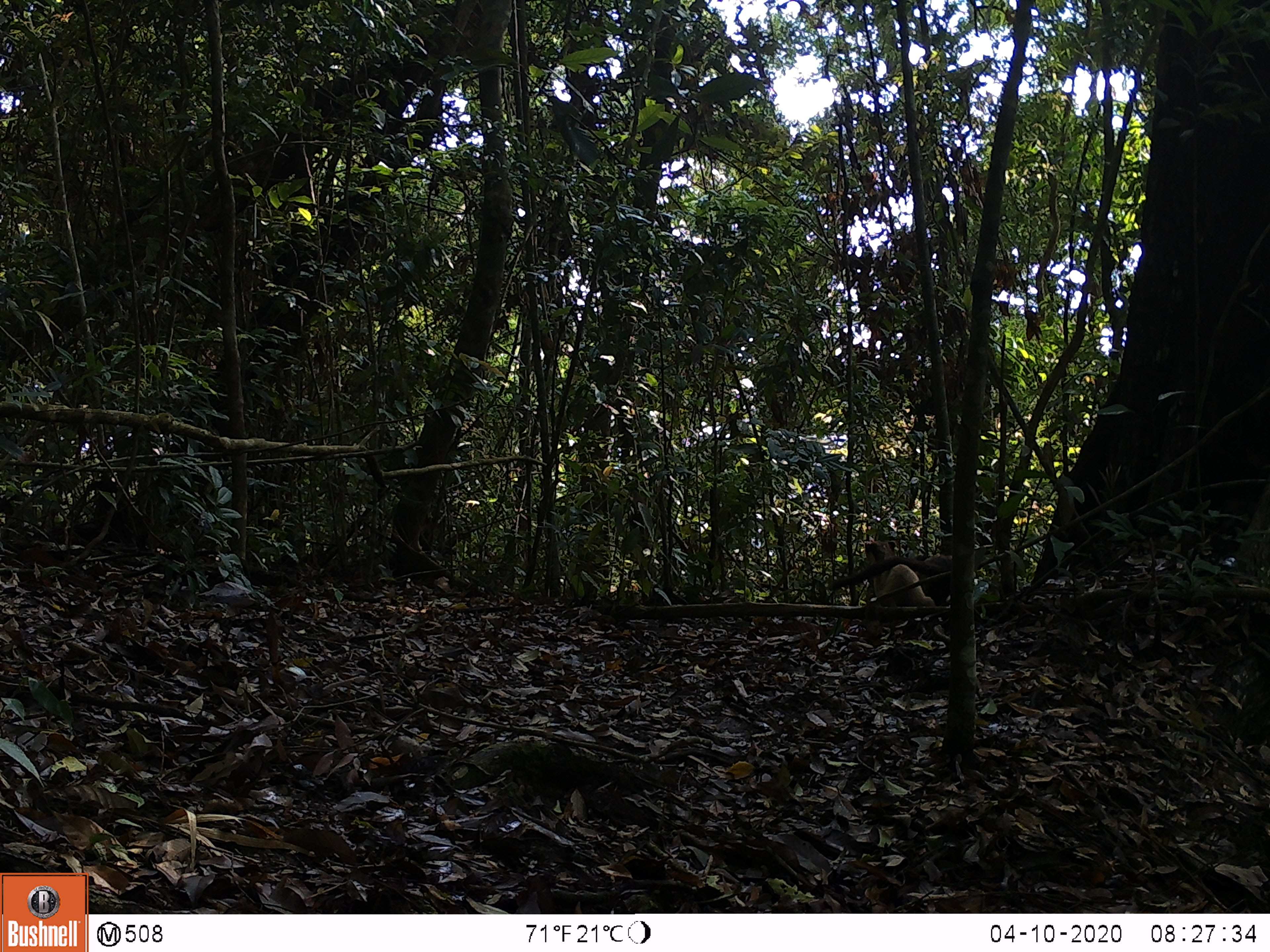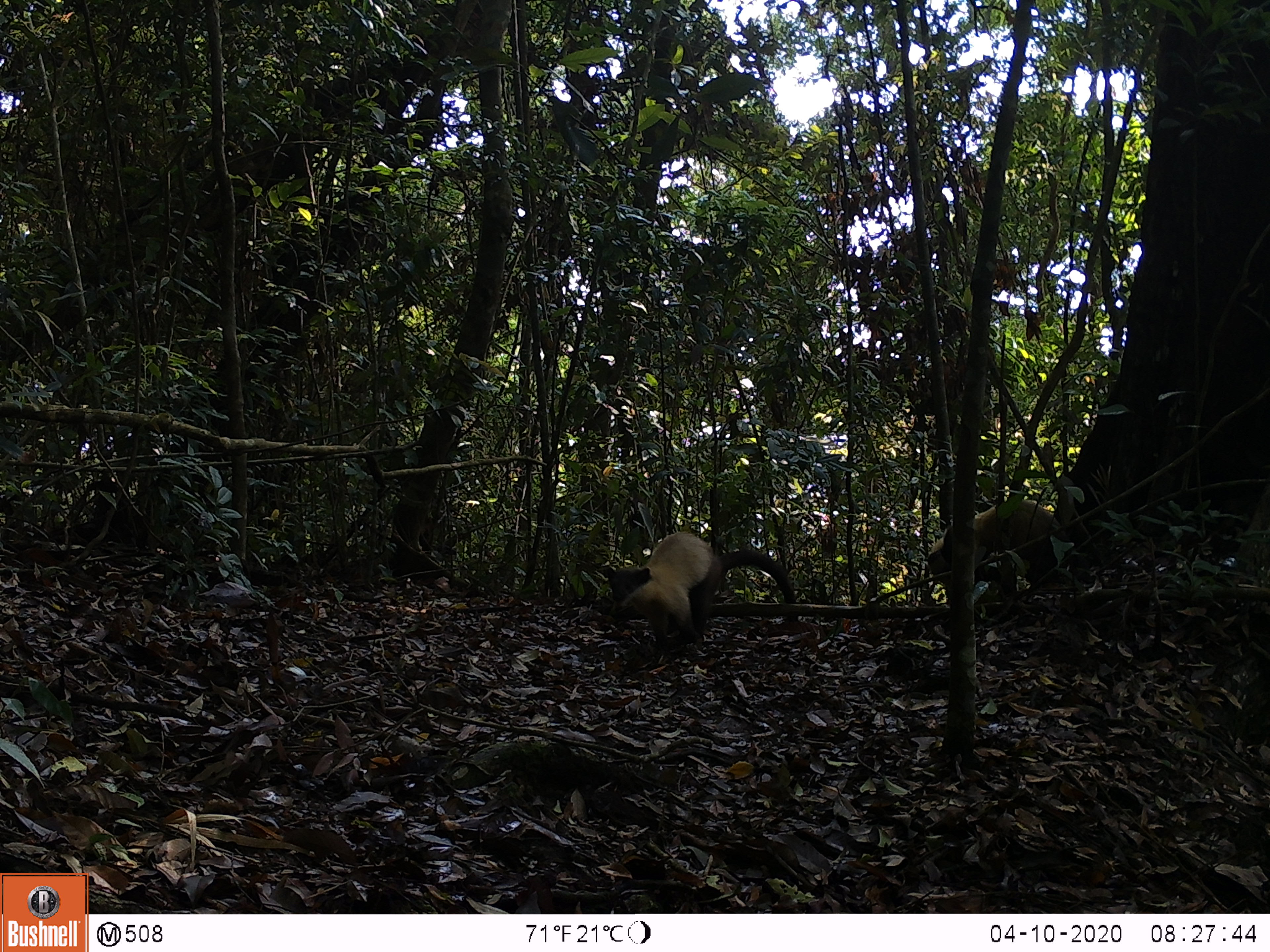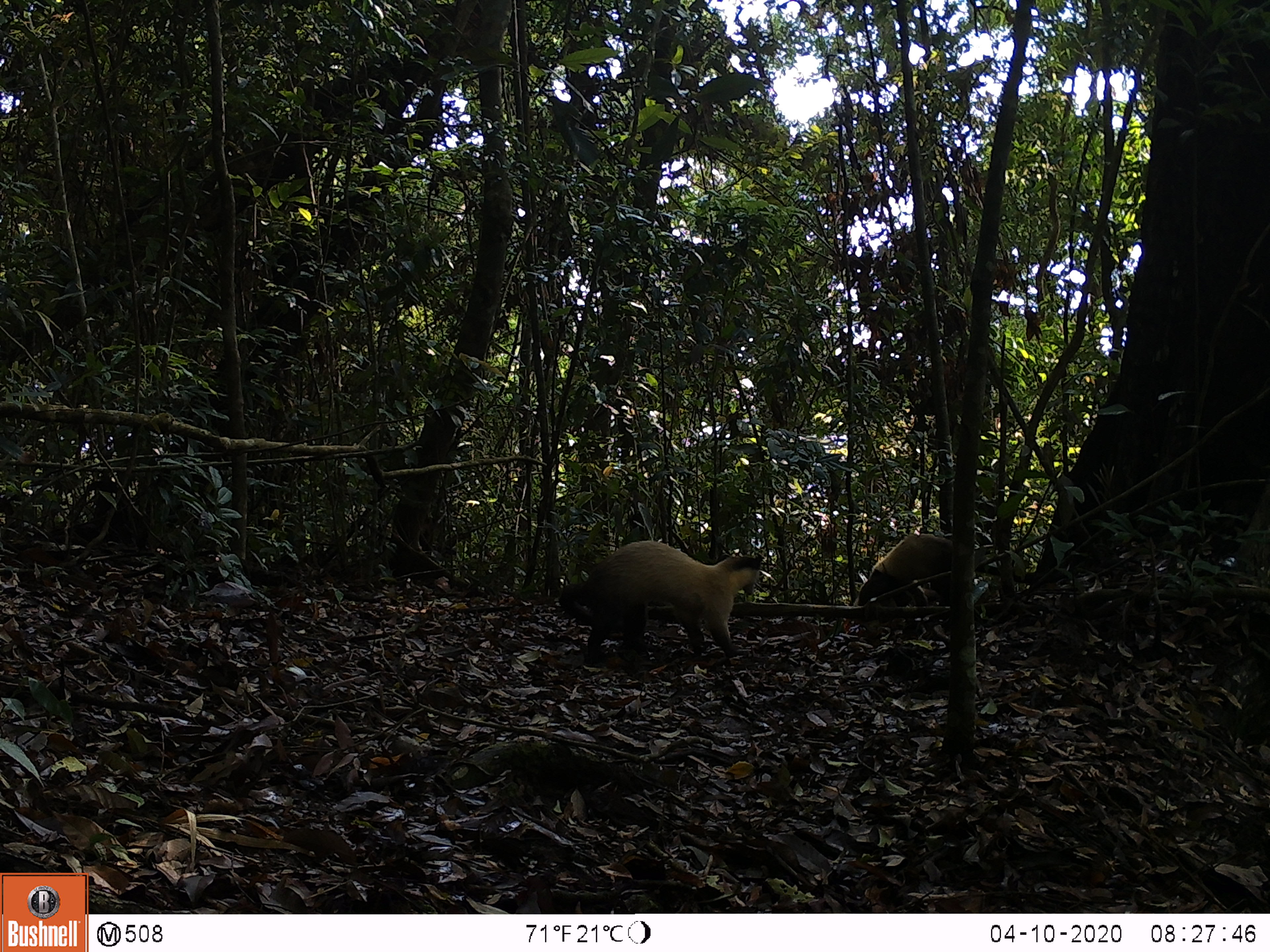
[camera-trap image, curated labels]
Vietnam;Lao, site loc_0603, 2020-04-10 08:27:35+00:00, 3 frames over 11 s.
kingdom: Animalia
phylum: Chordata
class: Mammalia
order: Carnivora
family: Mustelidae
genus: Martes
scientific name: Martes flavigula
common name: yellow-throated marten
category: yellow throated marten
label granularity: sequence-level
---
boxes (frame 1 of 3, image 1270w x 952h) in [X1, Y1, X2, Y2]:
yellow throated marten: [828, 547, 986, 606]; [864, 540, 935, 607]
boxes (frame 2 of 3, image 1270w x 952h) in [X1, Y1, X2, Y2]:
yellow throated marten: [606, 530, 797, 650]; [927, 499, 1091, 598]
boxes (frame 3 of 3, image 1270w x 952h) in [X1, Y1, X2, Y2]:
yellow throated marten: [560, 539, 765, 659]; [853, 533, 1065, 607]